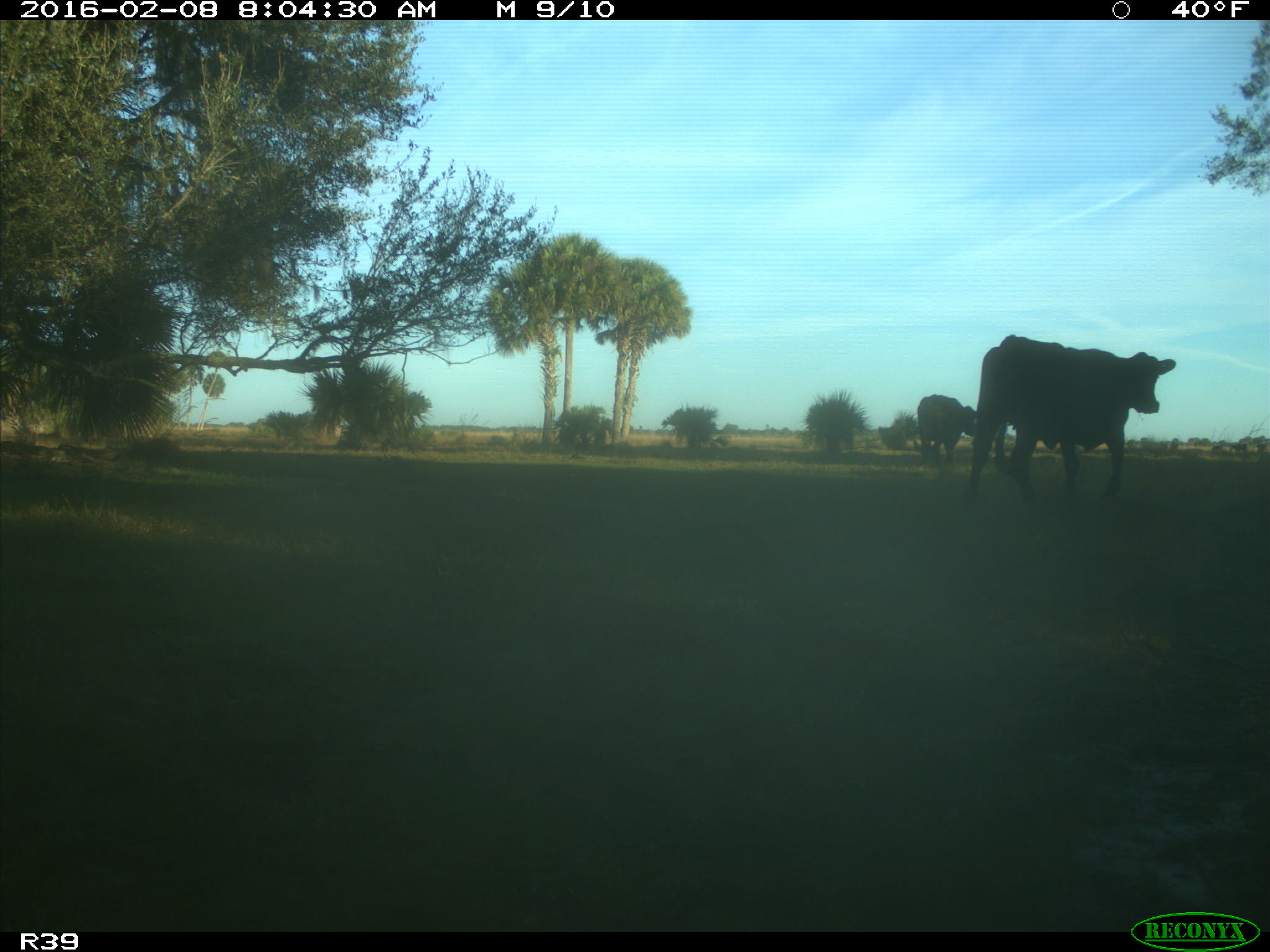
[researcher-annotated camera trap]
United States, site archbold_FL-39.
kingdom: Animalia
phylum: Chordata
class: Mammalia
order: Artiodactyla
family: Bovidae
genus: Bos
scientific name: Bos taurus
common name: domestic cow